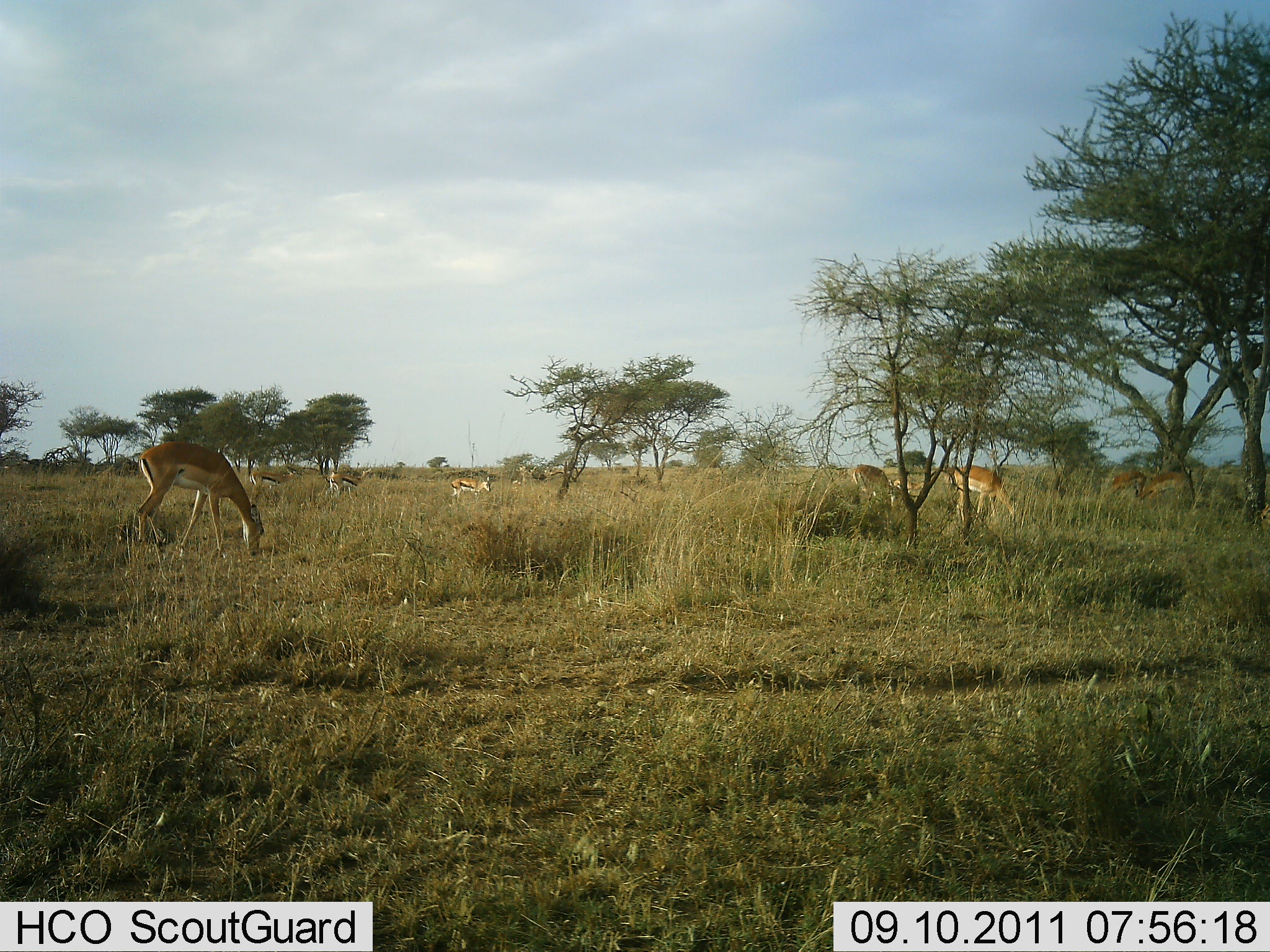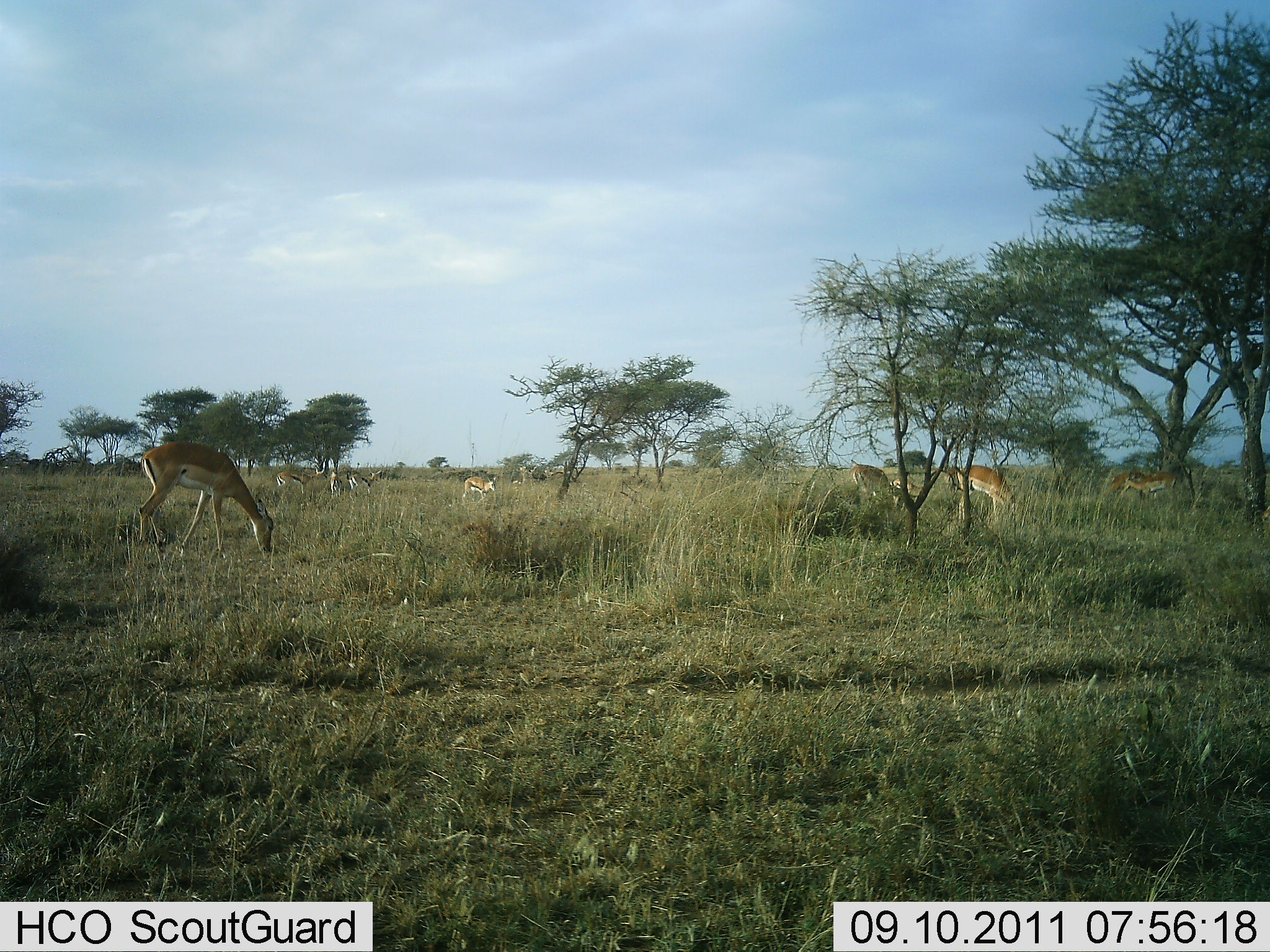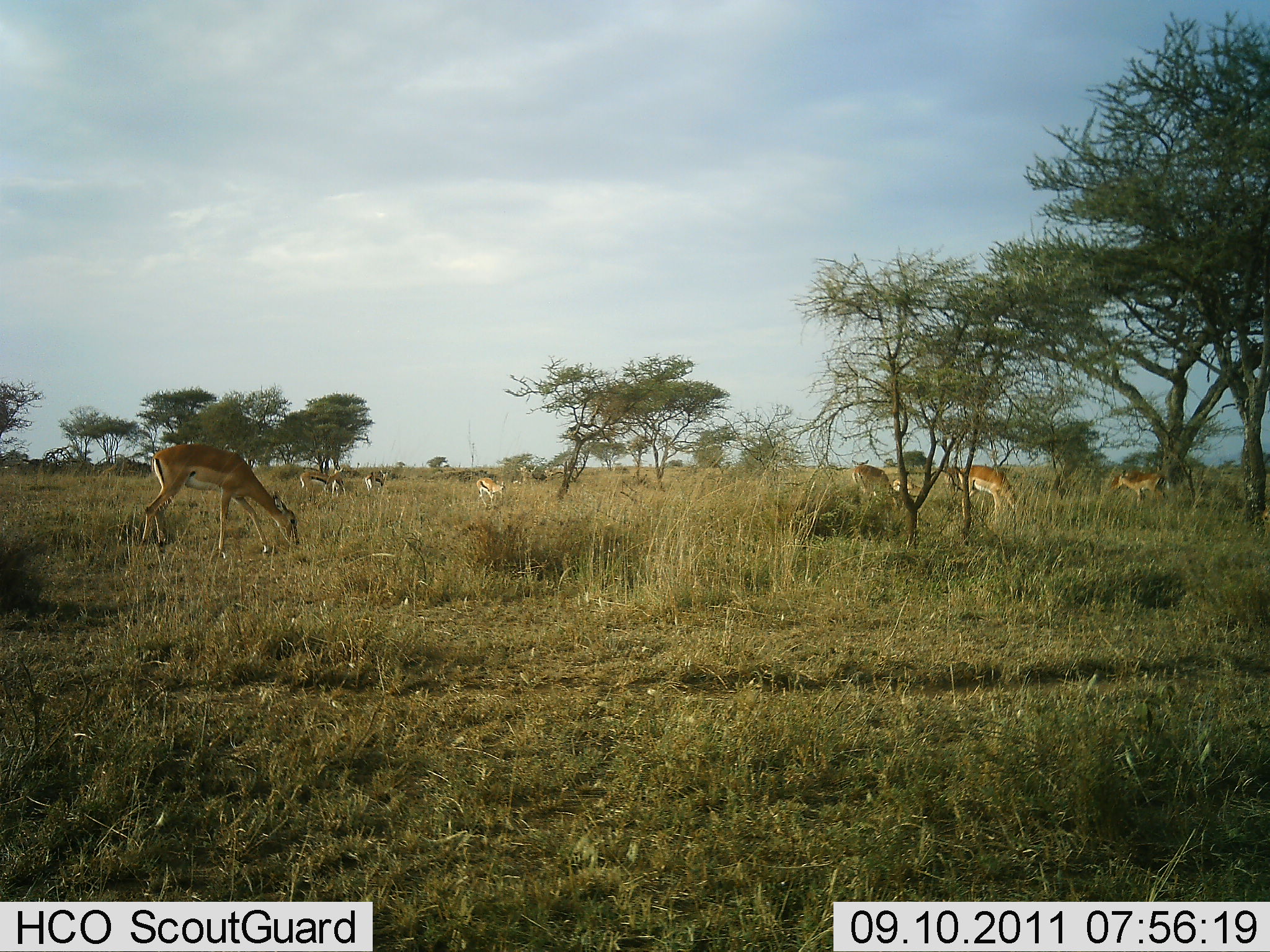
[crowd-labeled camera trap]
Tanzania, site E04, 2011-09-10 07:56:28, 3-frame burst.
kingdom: Animalia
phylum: Chordata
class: Mammalia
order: Artiodactyla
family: Bovidae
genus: Nanger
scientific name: Nanger granti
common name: grant's gazelle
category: gazellegrants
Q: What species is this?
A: Gazellegrants (grant's gazelle) (Nanger granti).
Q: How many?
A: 5.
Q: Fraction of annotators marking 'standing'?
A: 21%.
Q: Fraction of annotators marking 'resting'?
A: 0%.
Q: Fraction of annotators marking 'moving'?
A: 29%.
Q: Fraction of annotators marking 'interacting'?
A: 7%.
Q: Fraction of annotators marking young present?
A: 7%.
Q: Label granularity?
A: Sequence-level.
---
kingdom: Animalia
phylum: Chordata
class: Mammalia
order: Artiodactyla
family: Bovidae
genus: Eudorcas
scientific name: Eudorcas thomsonii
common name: thomson's gazelle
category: gazellethomsons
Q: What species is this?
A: Gazellethomsons (thomson's gazelle) (Eudorcas thomsonii).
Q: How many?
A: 4.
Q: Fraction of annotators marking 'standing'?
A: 29%.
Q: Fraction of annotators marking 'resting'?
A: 0%.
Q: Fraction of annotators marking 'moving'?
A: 47%.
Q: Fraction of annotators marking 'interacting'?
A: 6%.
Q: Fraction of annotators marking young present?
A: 0%.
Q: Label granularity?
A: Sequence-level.